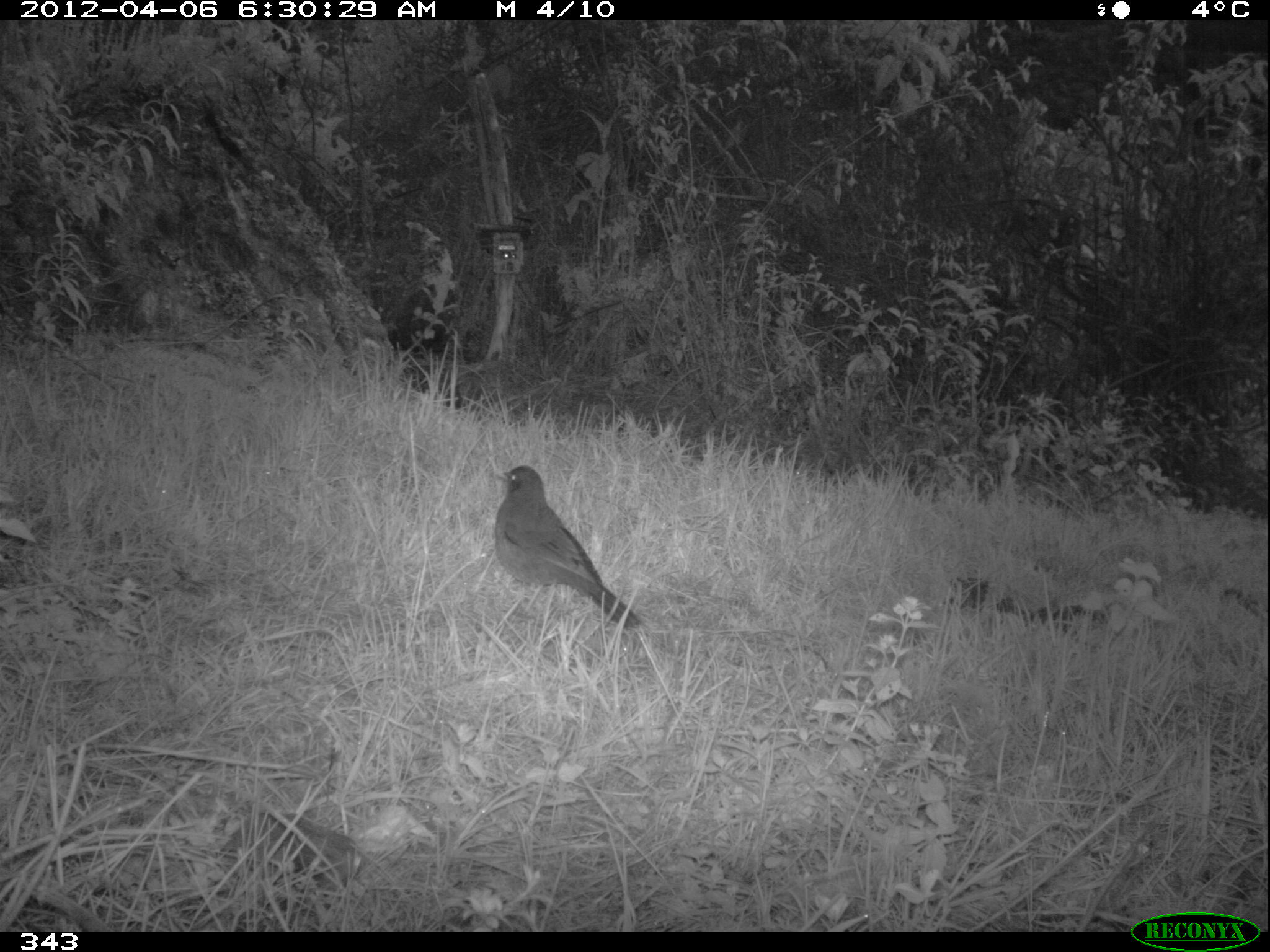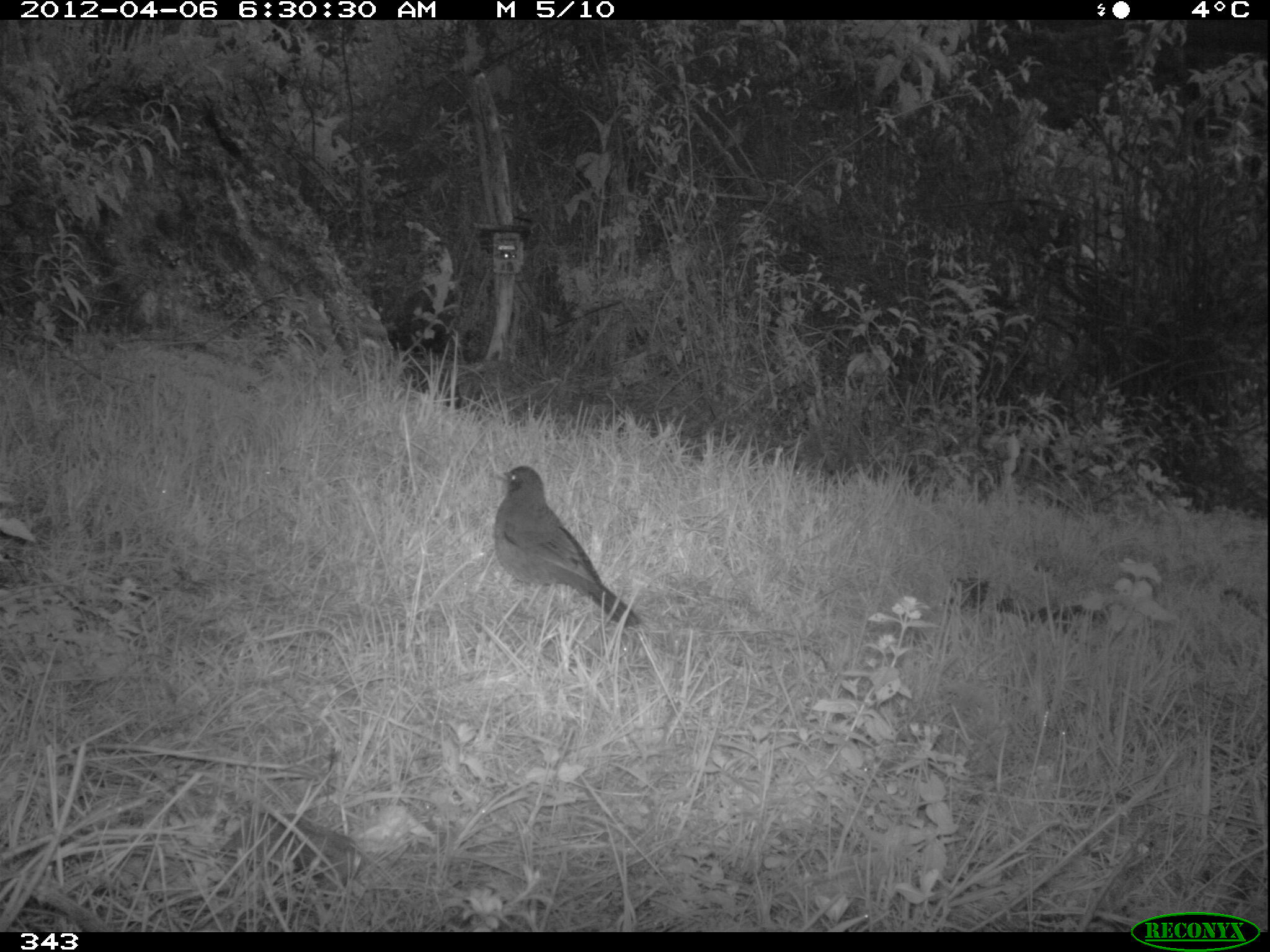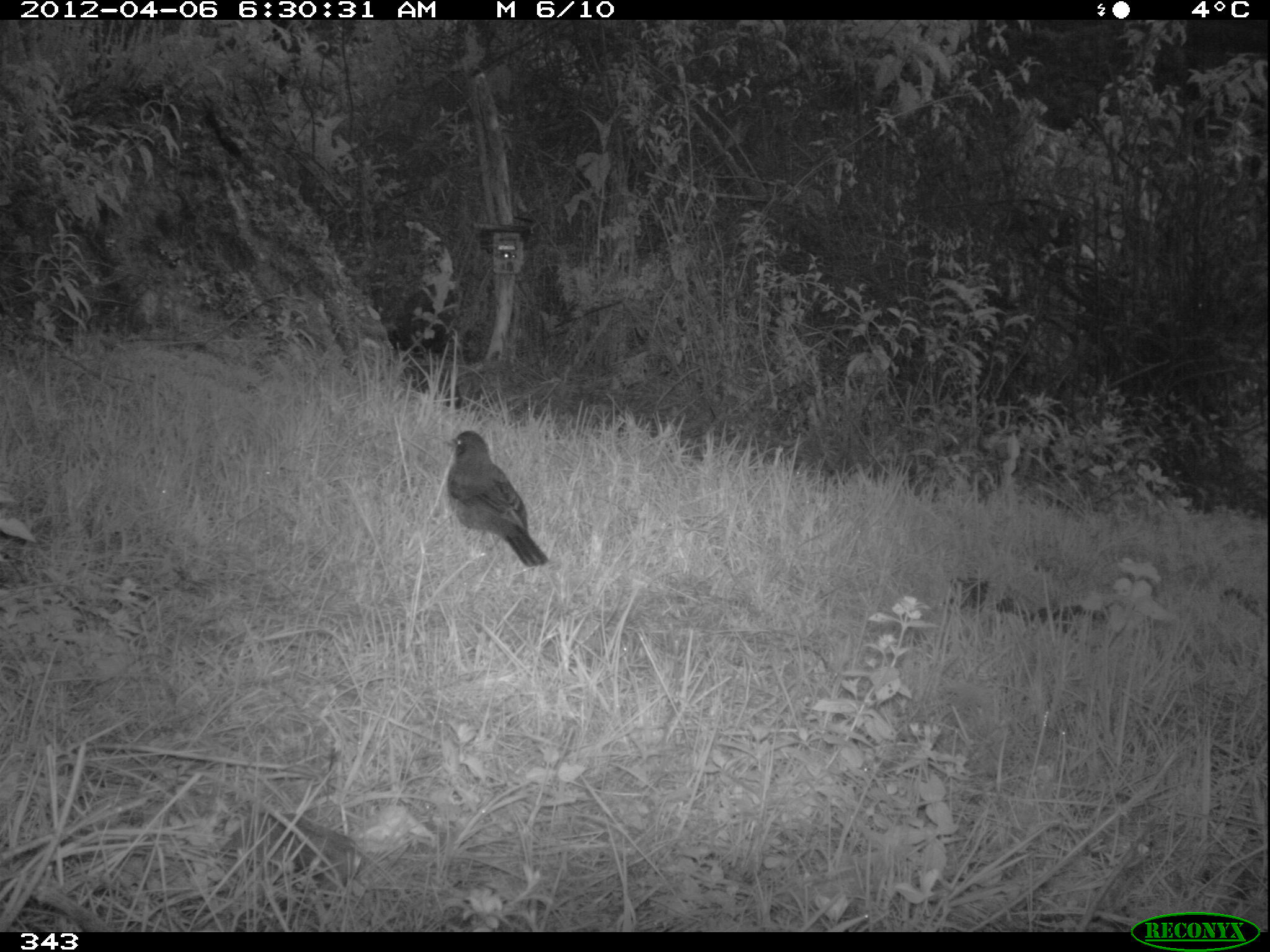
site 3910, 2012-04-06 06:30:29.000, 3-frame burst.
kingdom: Animalia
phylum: Chordata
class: Aves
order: Passeriformes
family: Turdidae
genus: Turdus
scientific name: Turdus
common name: true thrushes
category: turdus sp